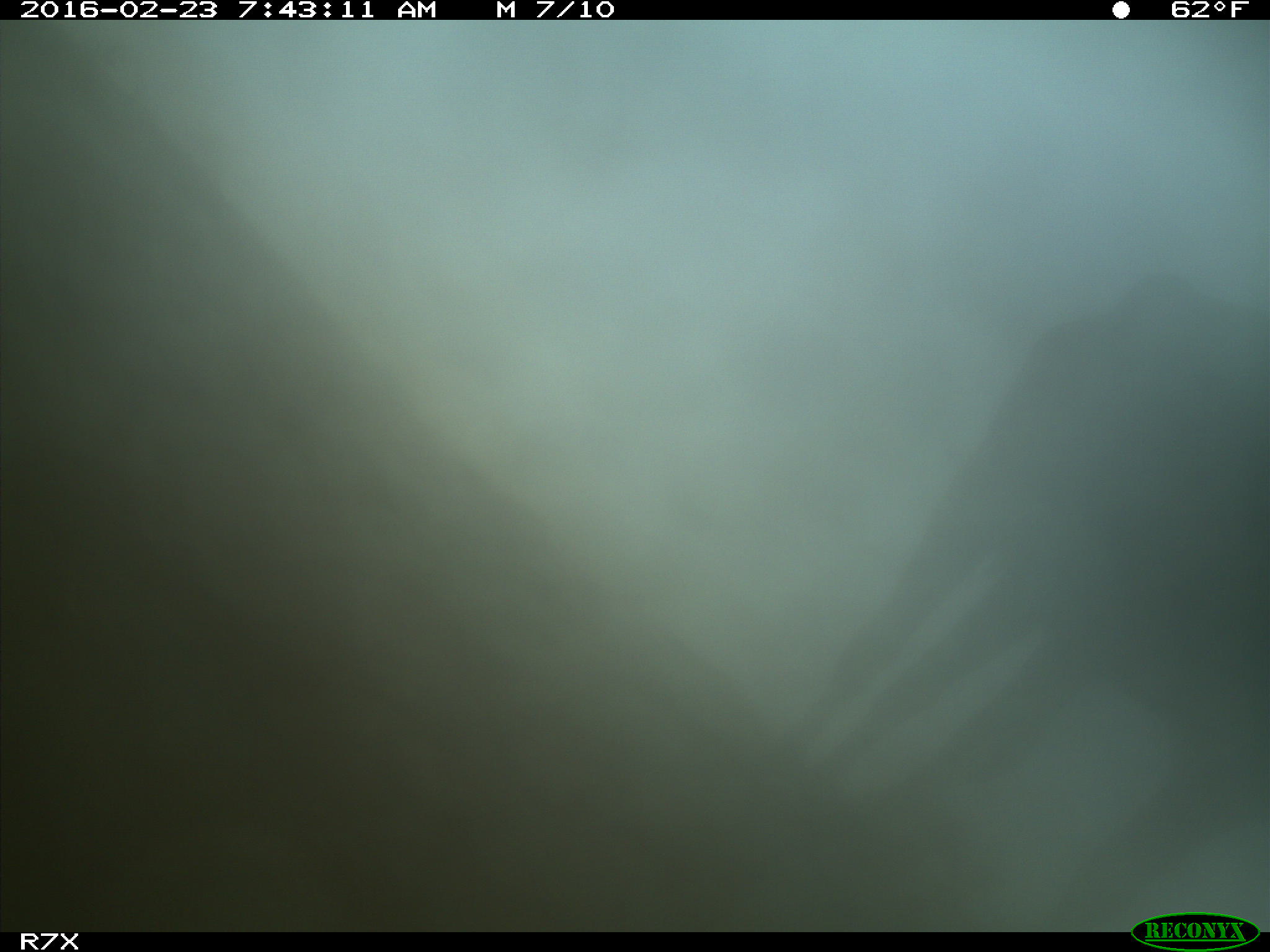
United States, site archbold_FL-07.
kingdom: Animalia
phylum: Chordata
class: Mammalia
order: Artiodactyla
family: Bovidae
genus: Bos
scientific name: Bos taurus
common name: domestic cow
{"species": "Bos taurus (domestic cow)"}